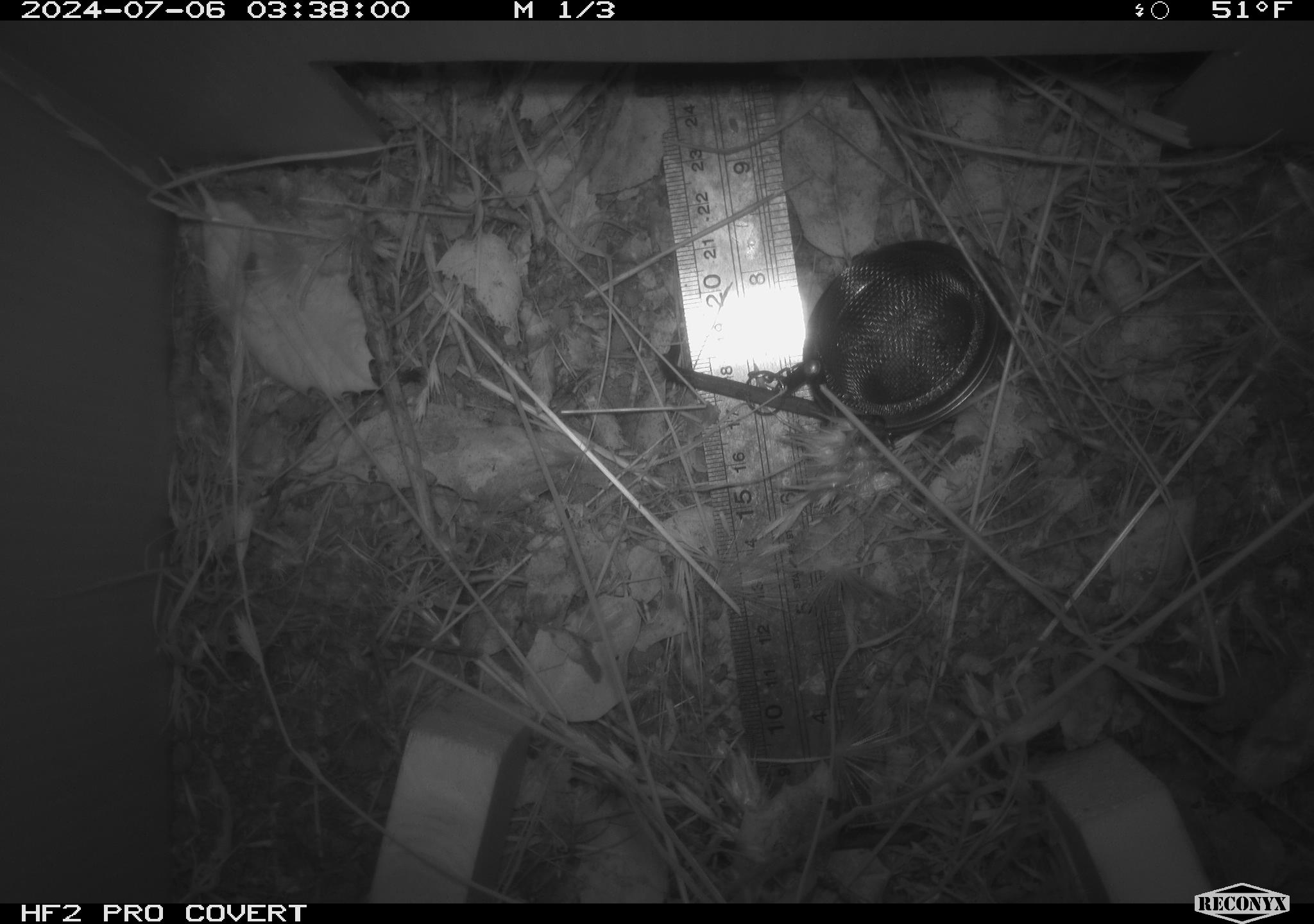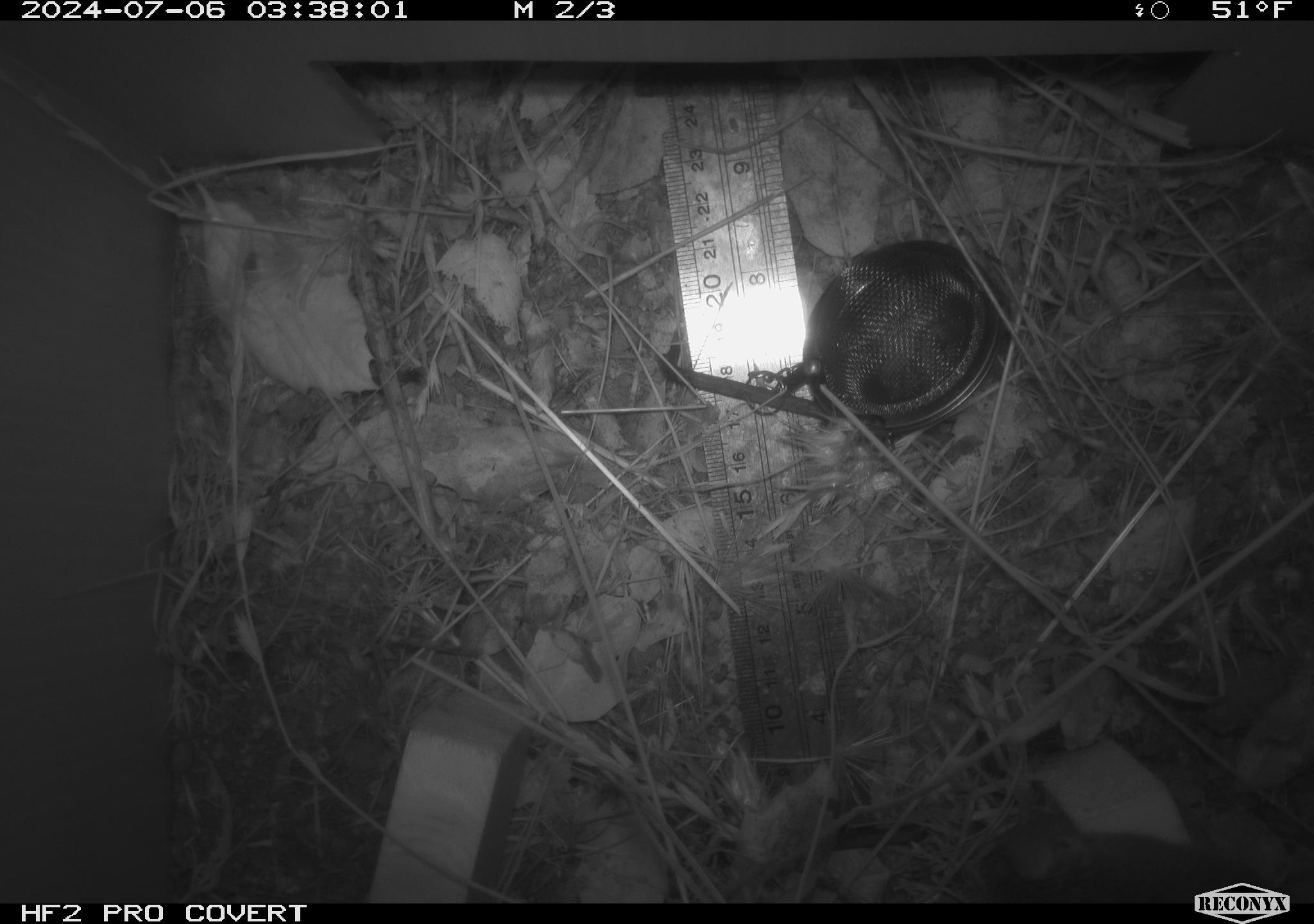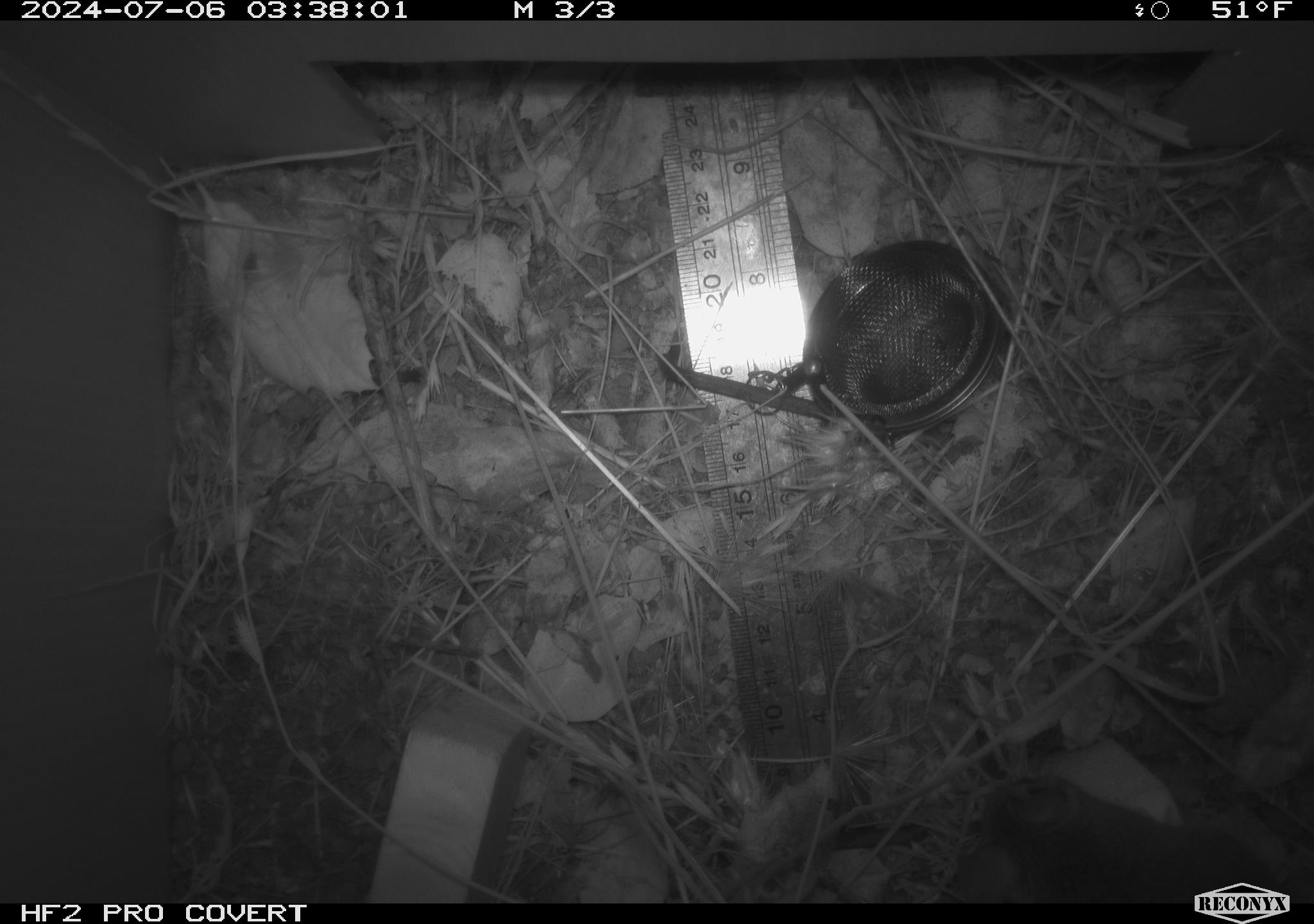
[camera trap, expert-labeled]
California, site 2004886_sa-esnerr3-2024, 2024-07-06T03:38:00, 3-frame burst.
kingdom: Animalia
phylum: Chordata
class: Mammalia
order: Rodentia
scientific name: Rodentia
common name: rodent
Rodent (Rodentia).